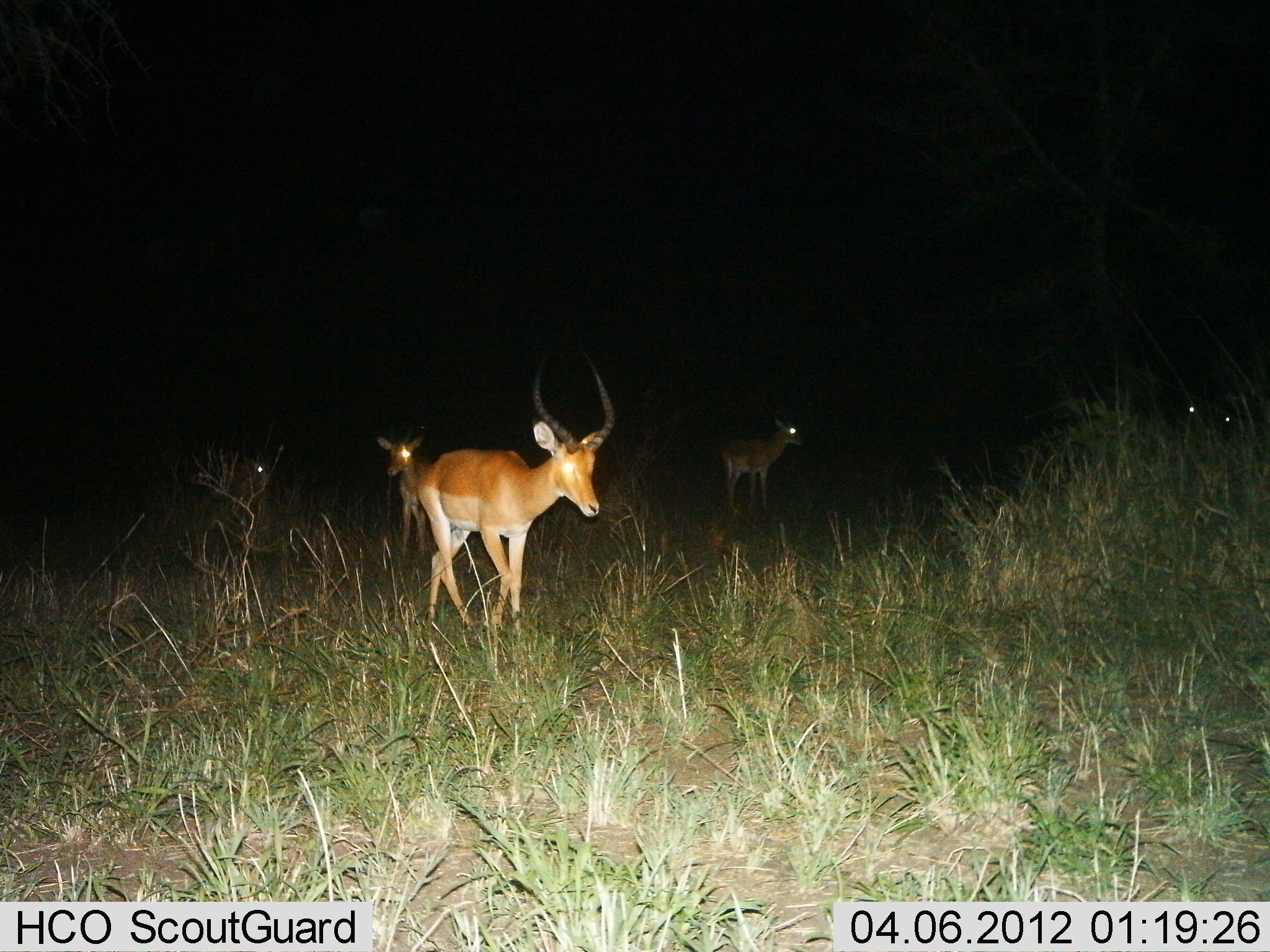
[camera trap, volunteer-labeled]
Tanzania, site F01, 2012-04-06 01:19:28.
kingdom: Animalia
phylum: Chordata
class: Mammalia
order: Artiodactyla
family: Bovidae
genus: Aepyceros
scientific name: Aepyceros melampus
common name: impala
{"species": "impala (Aepyceros melampus)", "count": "4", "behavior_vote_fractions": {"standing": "82%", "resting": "0%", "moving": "53%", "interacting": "0%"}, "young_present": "0%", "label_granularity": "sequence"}